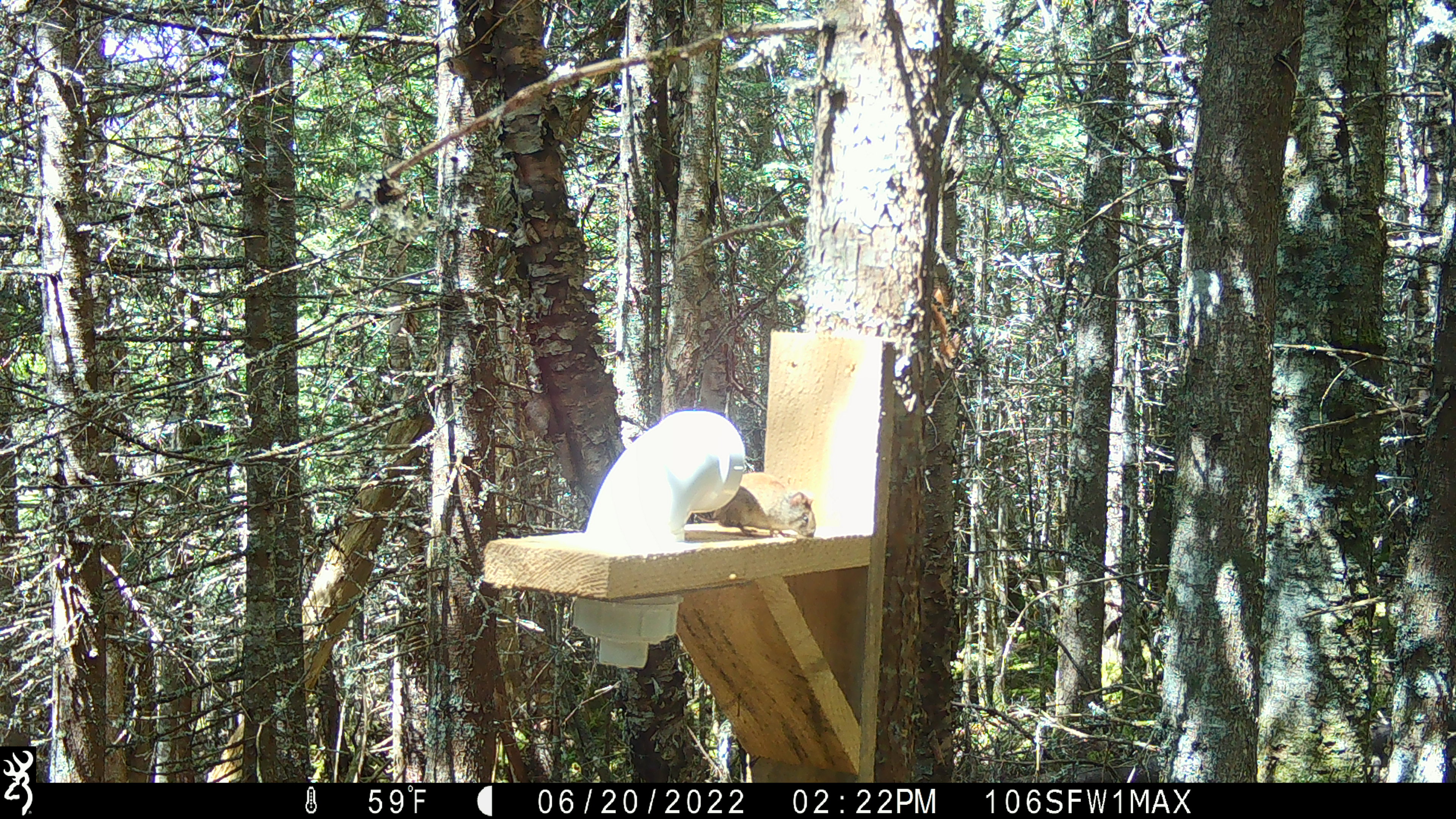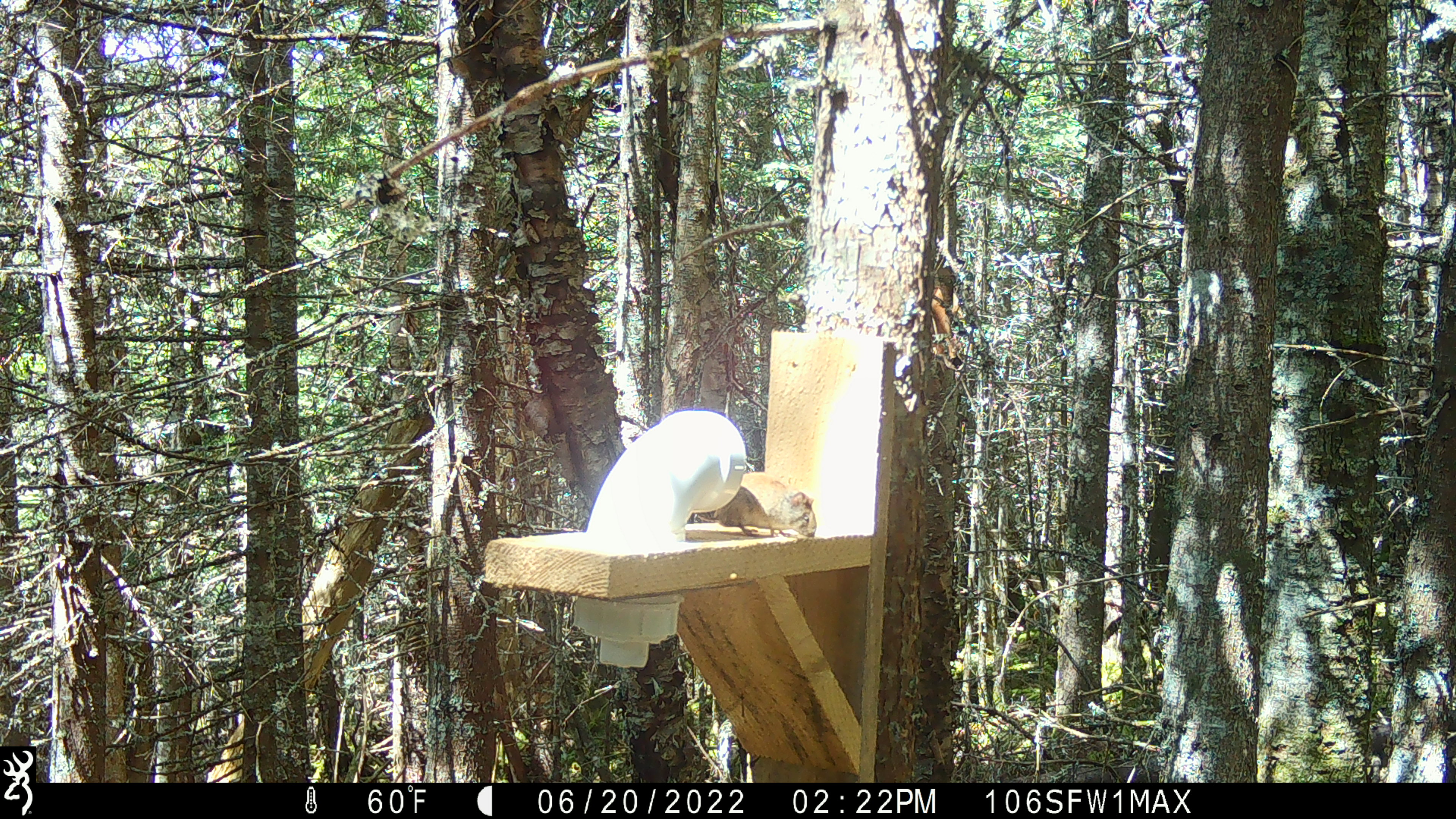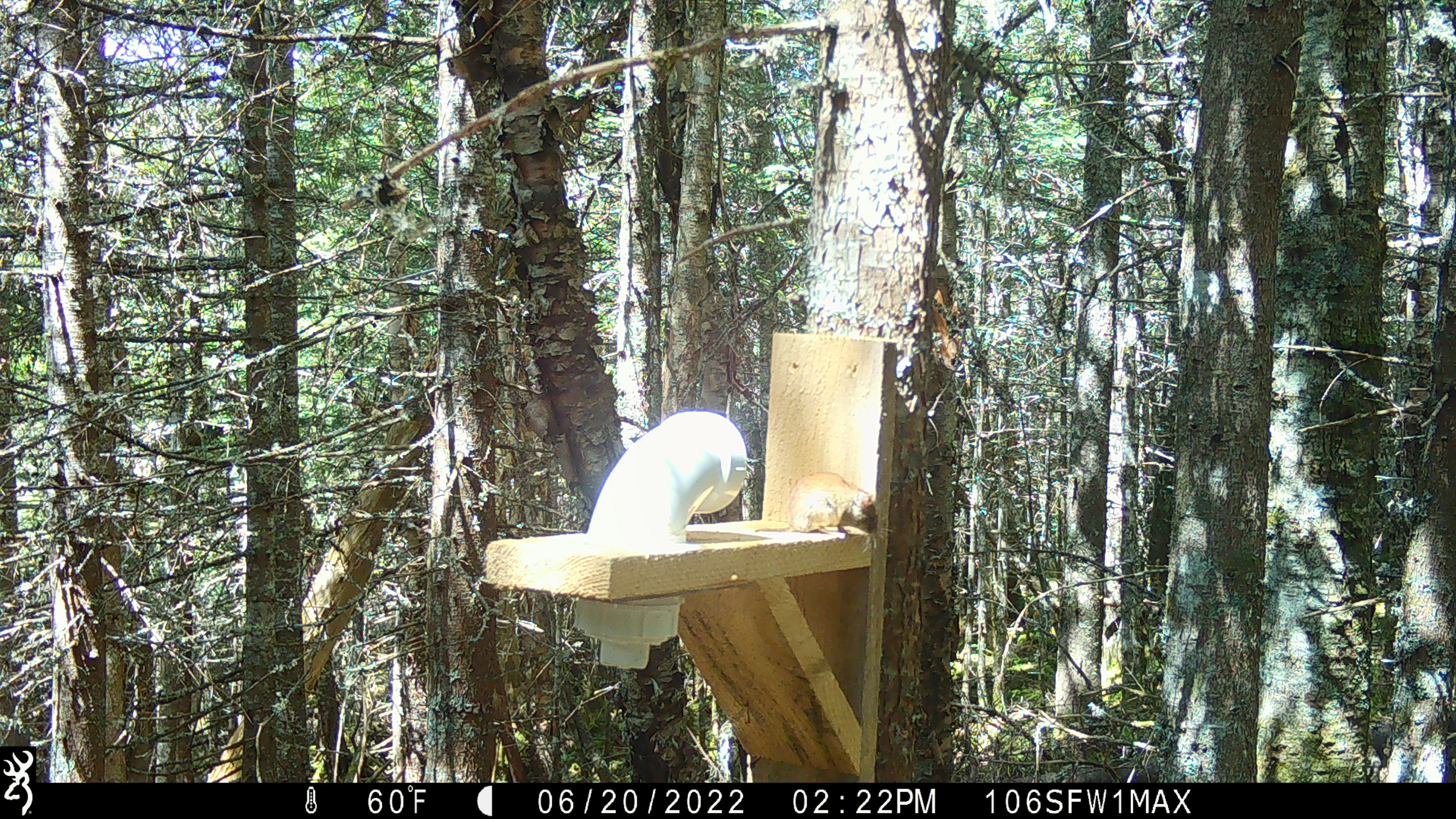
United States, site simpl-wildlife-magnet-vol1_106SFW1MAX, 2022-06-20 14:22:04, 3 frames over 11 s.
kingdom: Animalia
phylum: Chordata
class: Mammalia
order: Rodentia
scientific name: Rodentia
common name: mouse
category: mouse sp.